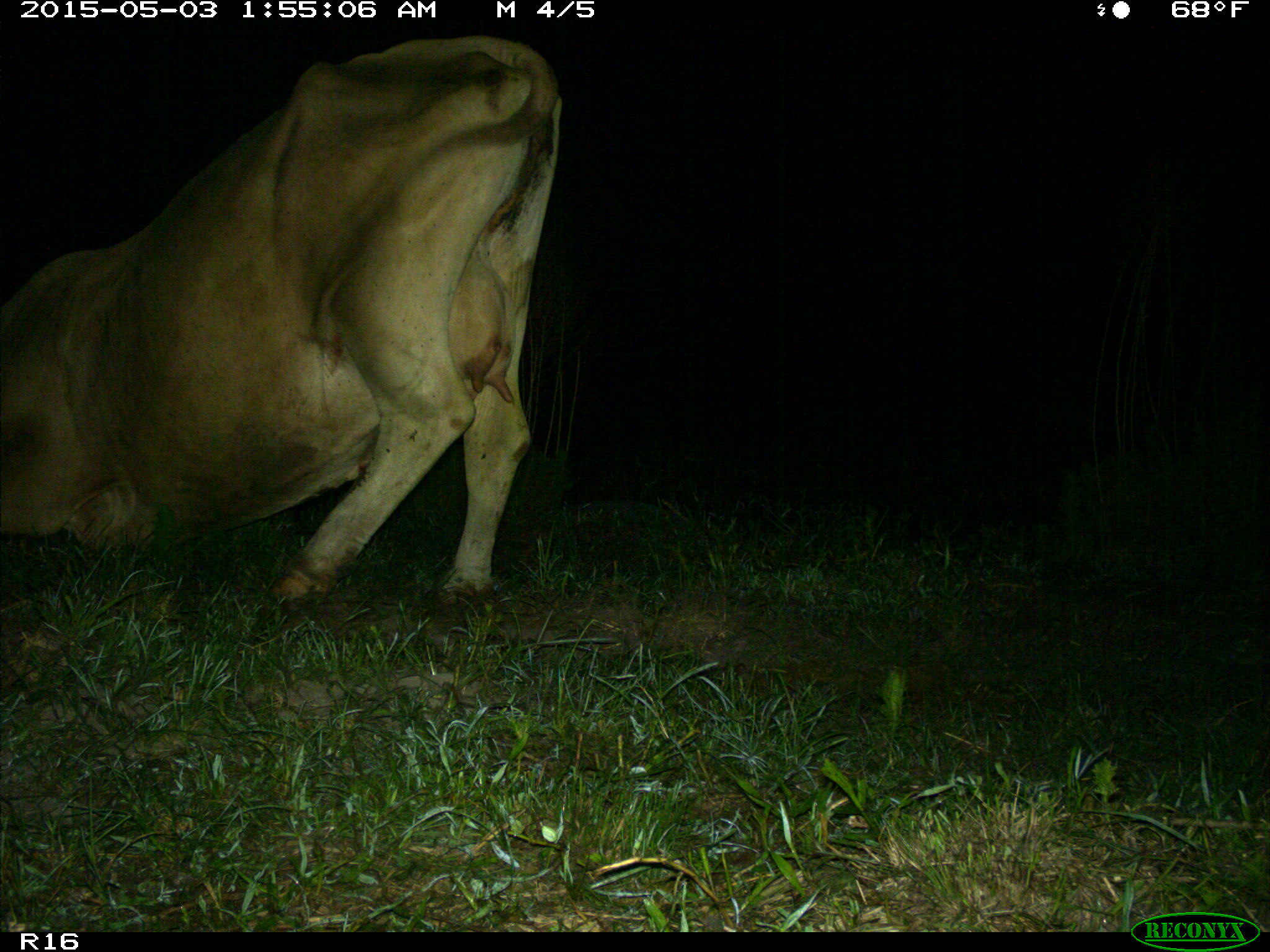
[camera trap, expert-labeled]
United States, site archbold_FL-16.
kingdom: Animalia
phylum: Chordata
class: Mammalia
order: Artiodactyla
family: Bovidae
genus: Bos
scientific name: Bos taurus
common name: domestic cow